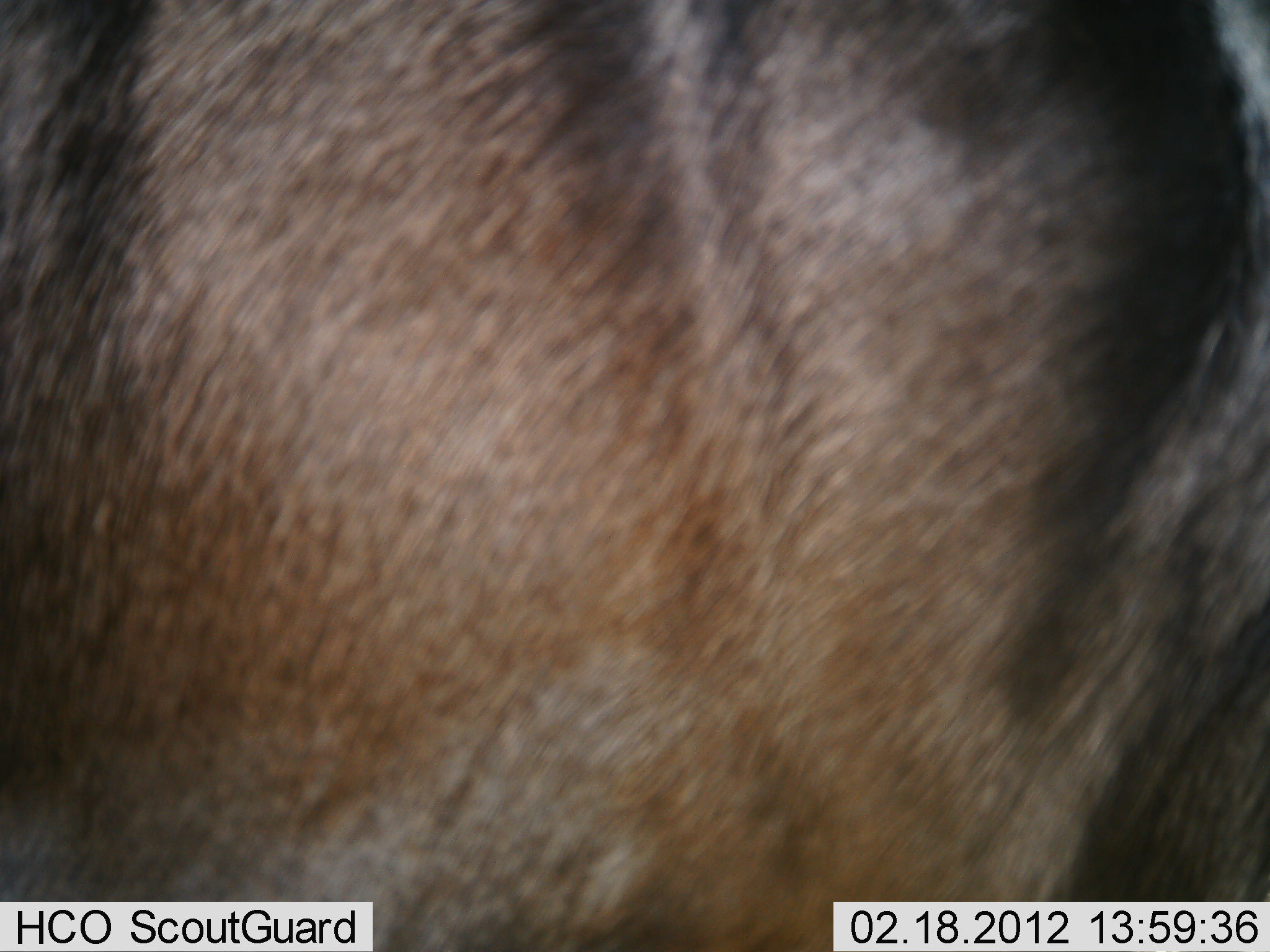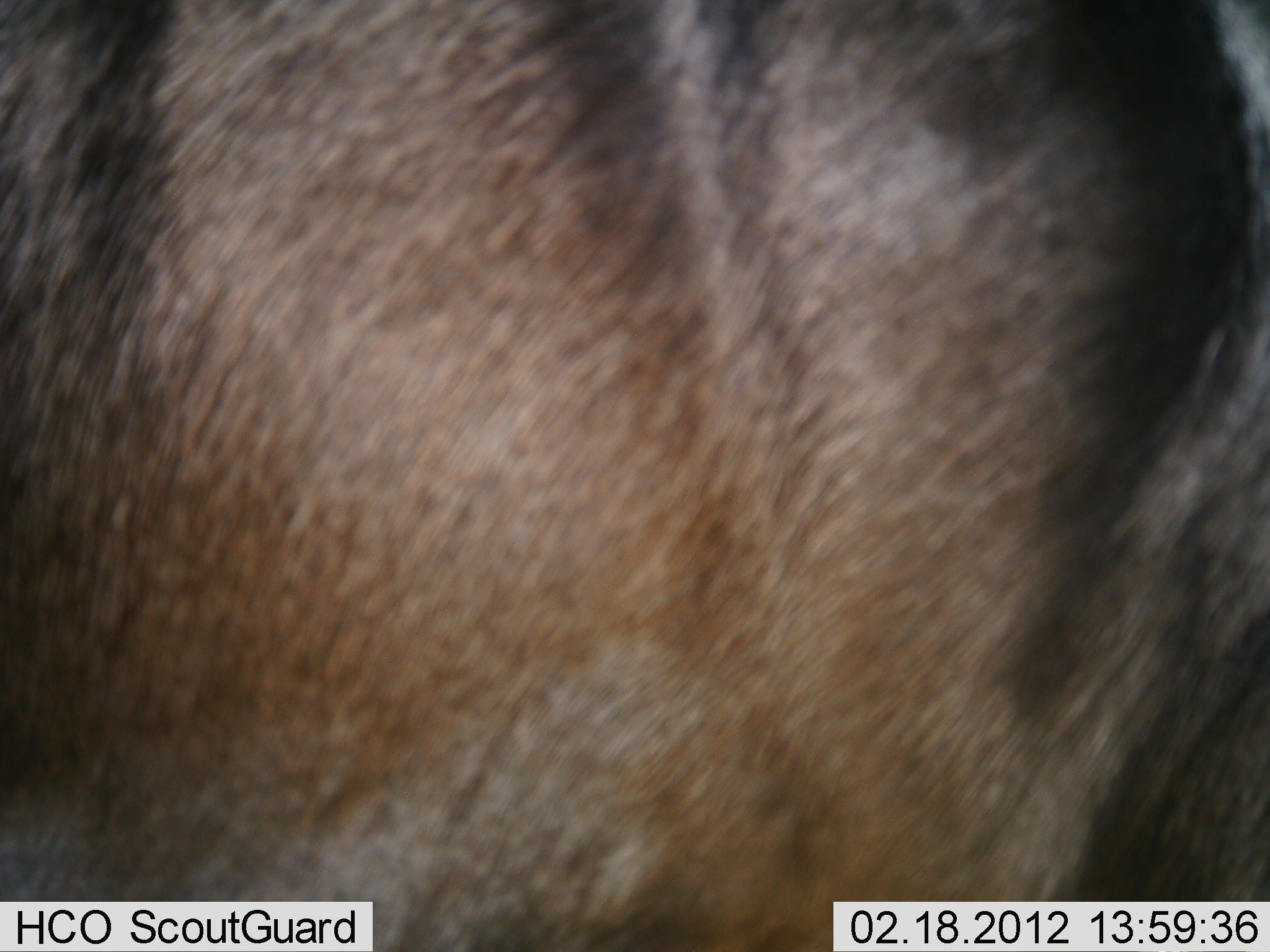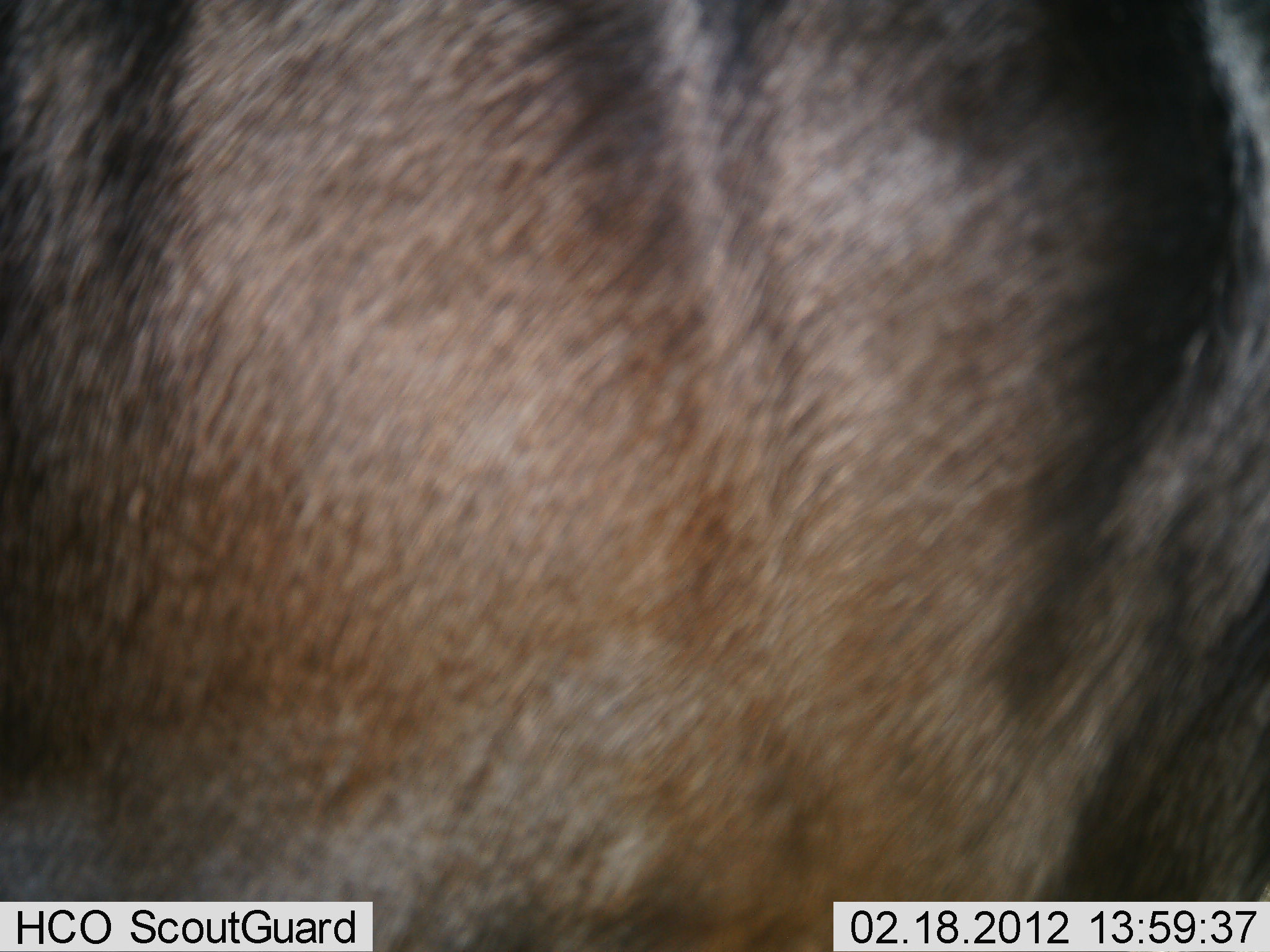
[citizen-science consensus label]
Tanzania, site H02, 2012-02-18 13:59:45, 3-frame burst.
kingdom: Animalia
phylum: Chordata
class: Mammalia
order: Artiodactyla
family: Bovidae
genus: Connochaetes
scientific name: Connochaetes taurinus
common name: blue wildebeest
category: wildebeest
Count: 1.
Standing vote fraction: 100%.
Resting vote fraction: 0%.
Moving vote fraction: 0%.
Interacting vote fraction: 0%.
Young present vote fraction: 0%.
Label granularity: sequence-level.